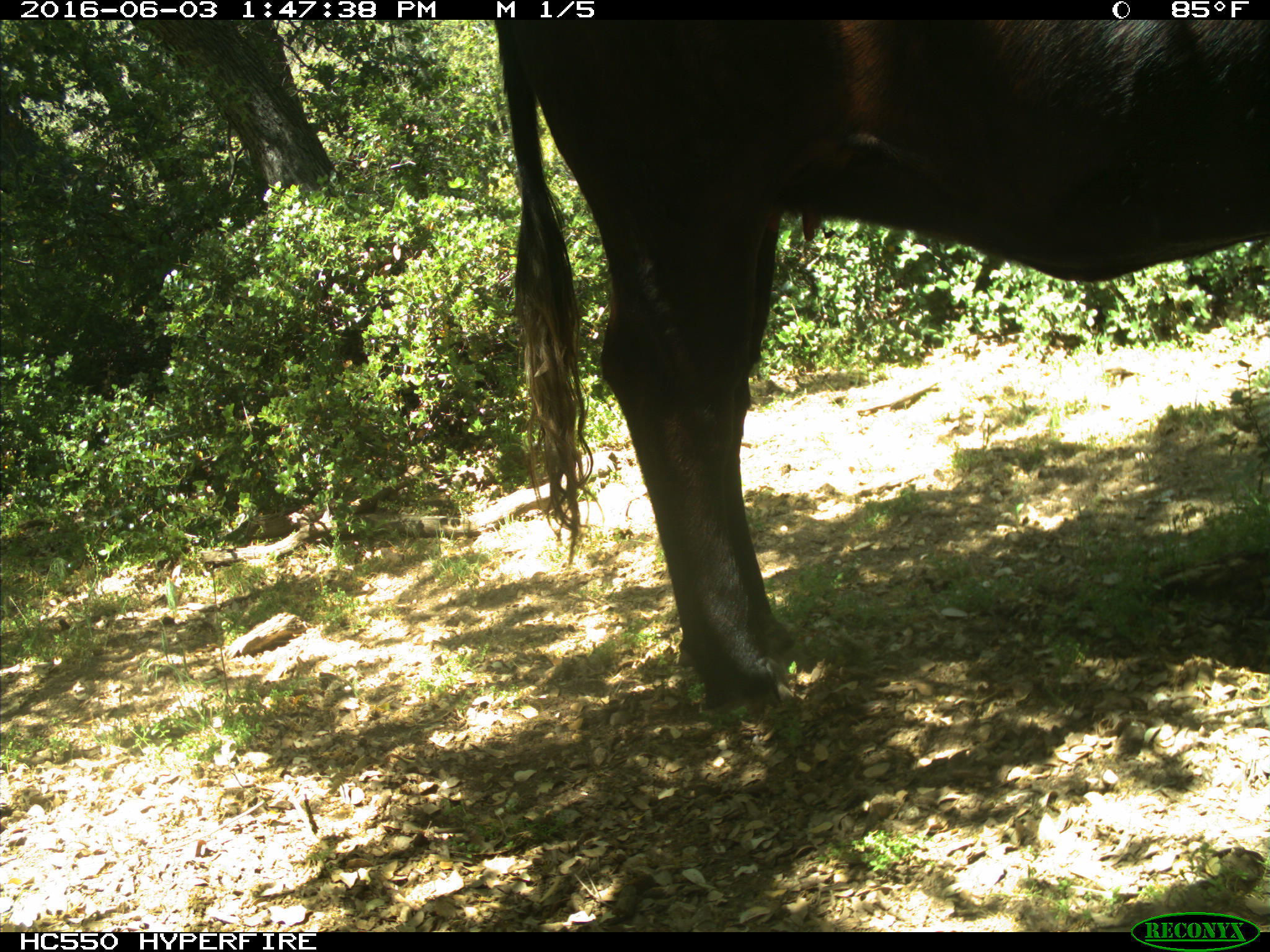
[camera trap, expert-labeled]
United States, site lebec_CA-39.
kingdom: Animalia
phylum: Chordata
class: Mammalia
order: Artiodactyla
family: Bovidae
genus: Bos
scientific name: Bos taurus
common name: domestic cow